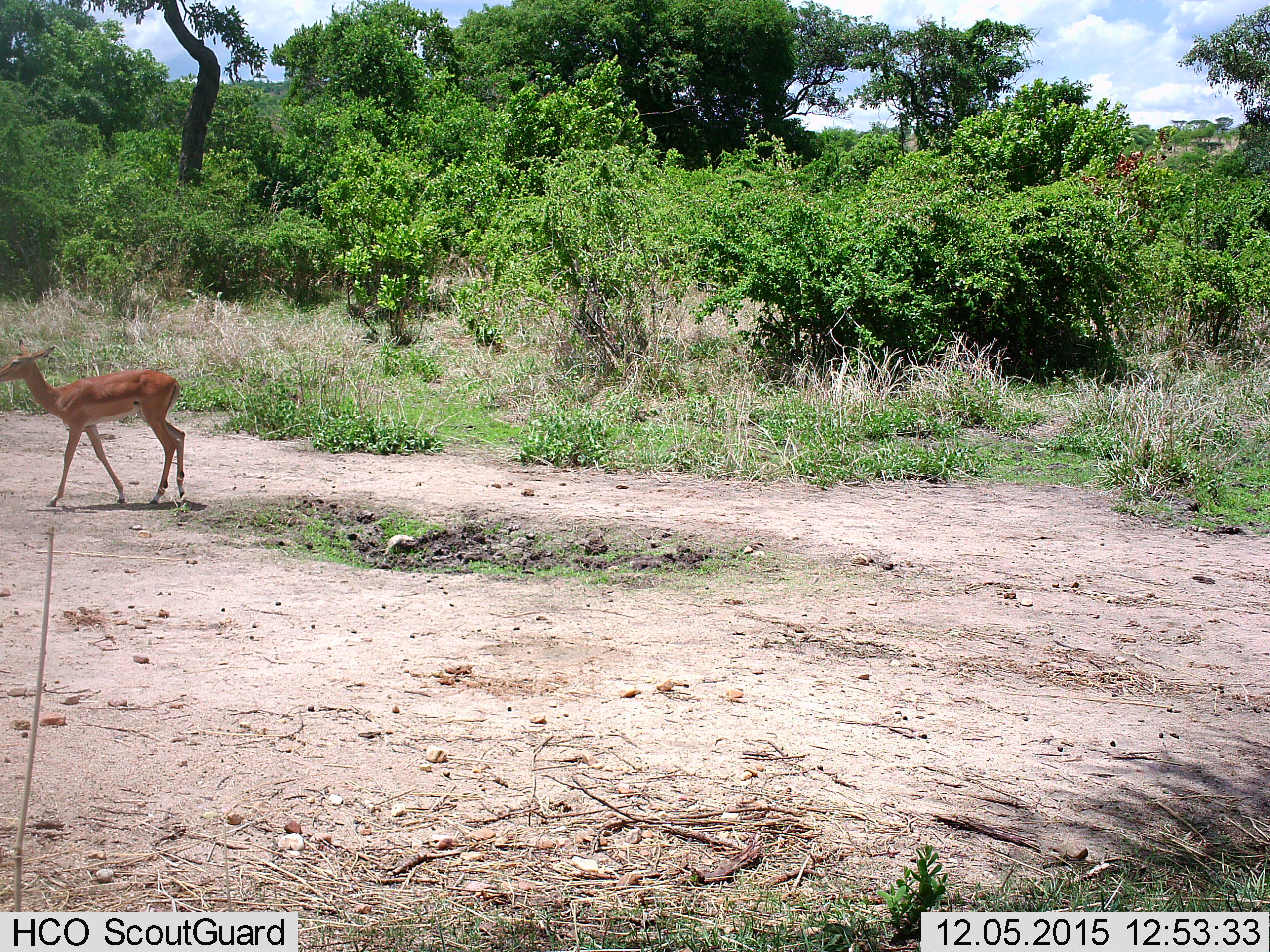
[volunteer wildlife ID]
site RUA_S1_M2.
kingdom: Animalia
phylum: Chordata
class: Mammalia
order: Artiodactyla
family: Bovidae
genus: Aepyceros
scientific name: Aepyceros melampus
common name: impala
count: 1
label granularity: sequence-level